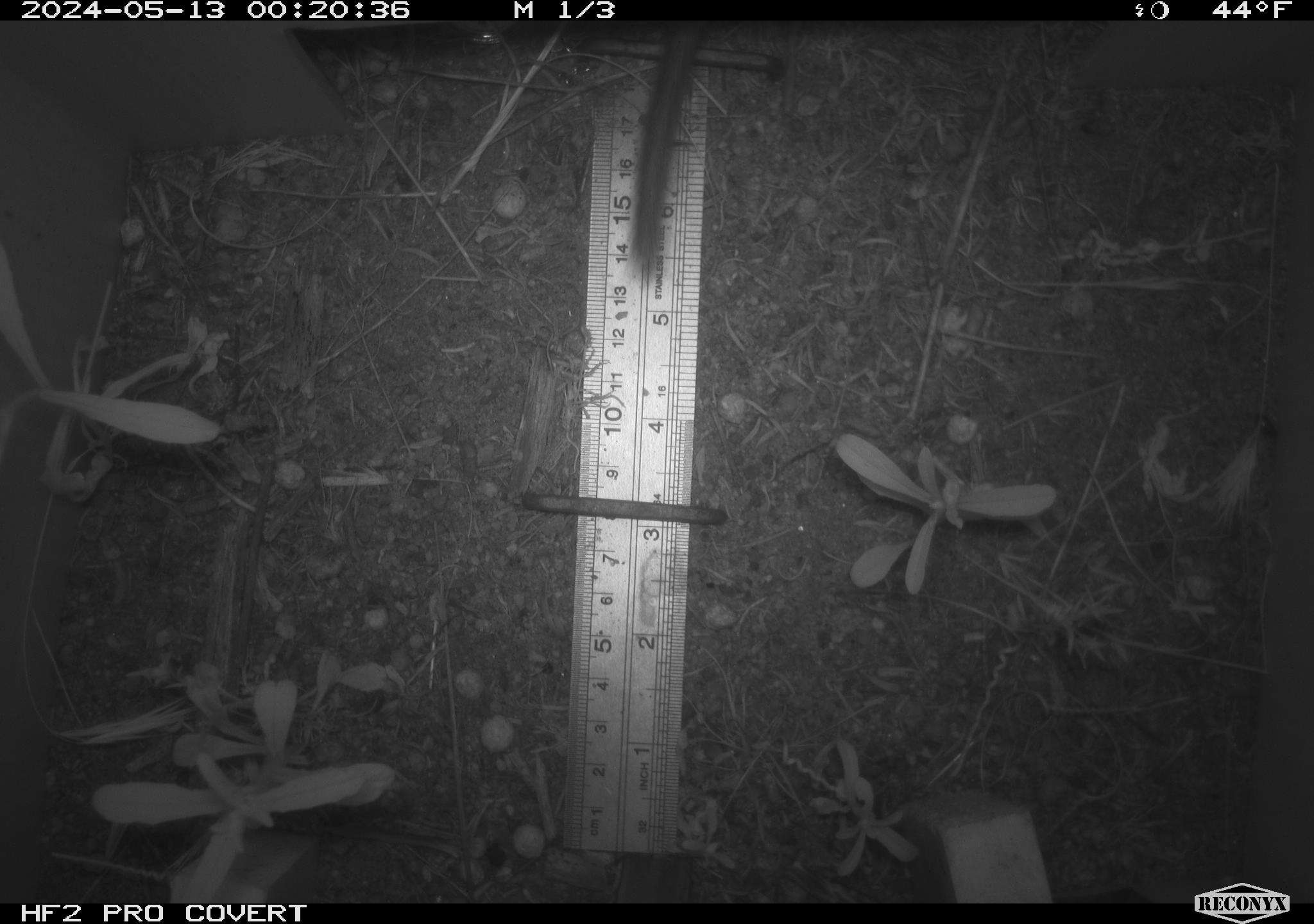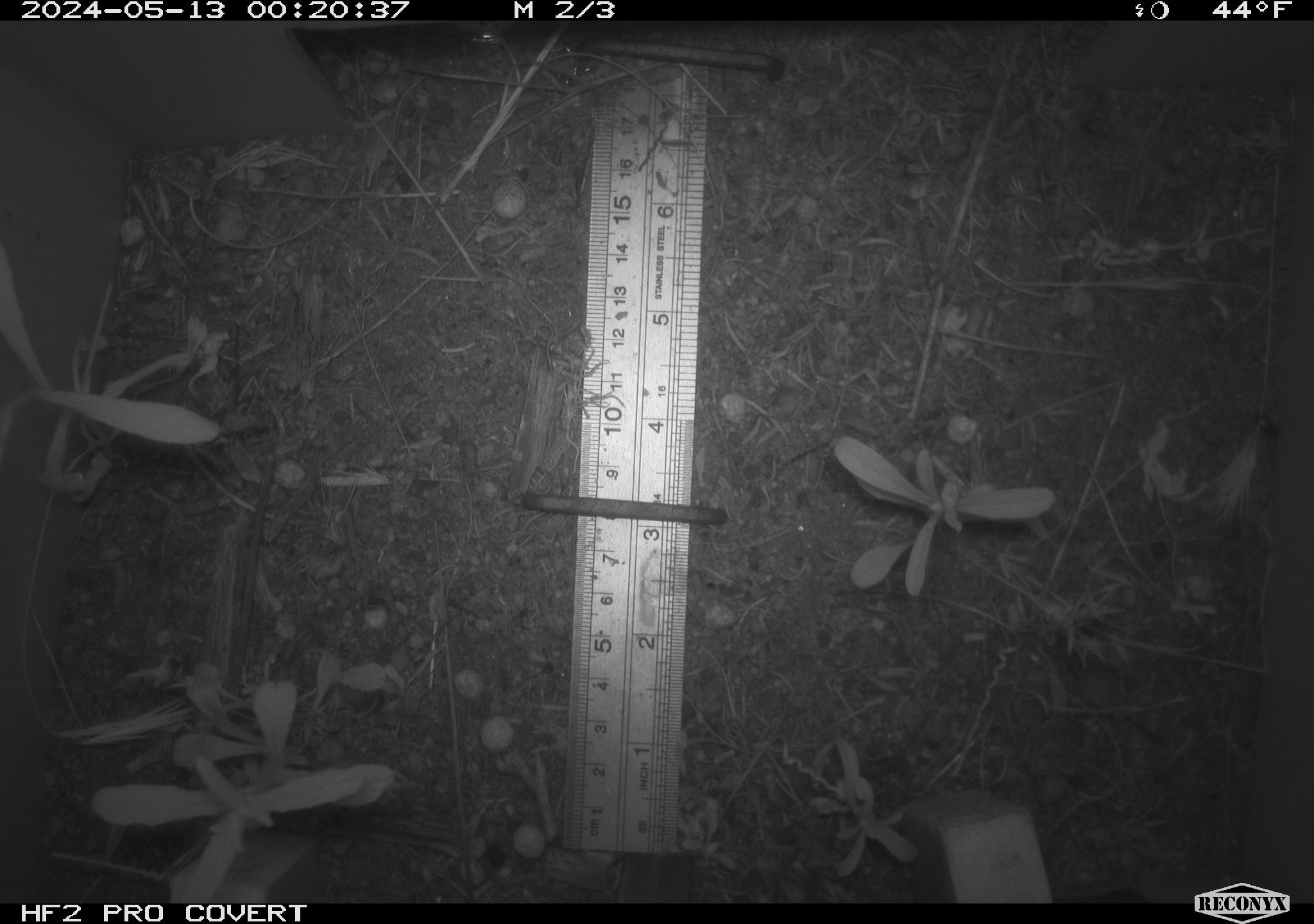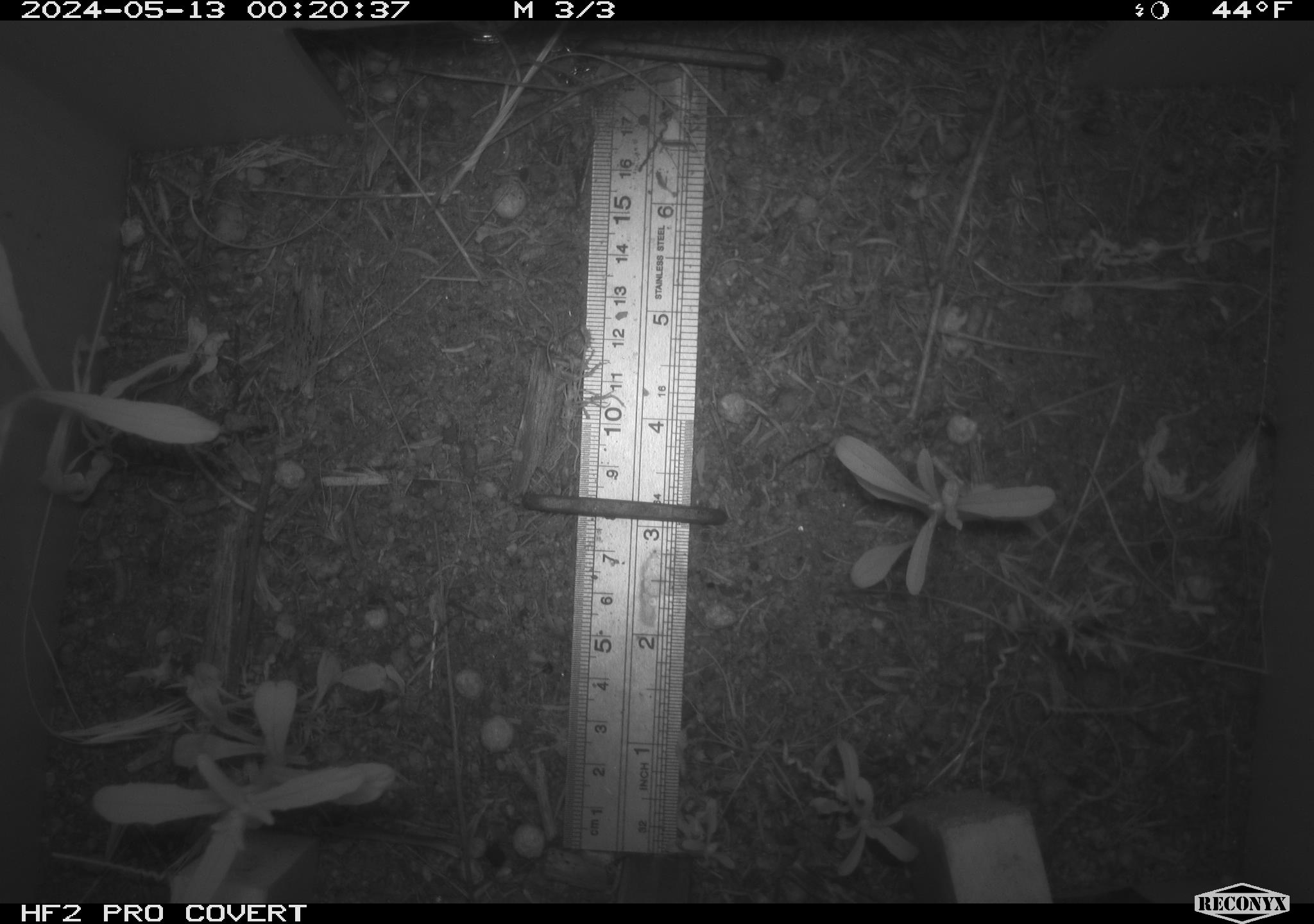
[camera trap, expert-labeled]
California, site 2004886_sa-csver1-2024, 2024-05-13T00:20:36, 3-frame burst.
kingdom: Animalia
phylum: Chordata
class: Mammalia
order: Rodentia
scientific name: Rodentia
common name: rodent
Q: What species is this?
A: Rodent (Rodentia).